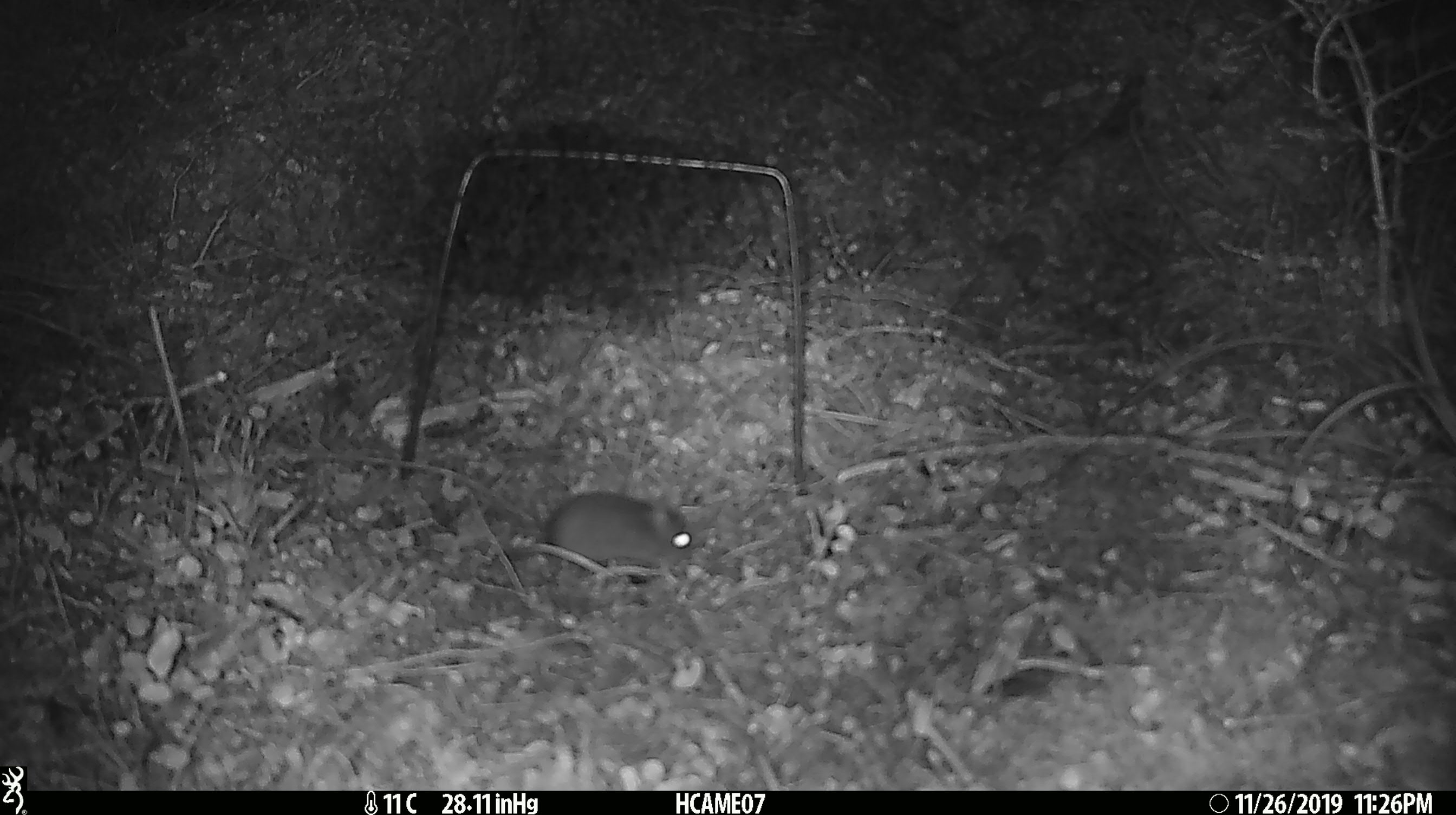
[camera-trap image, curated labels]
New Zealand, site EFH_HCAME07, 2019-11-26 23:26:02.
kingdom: Animalia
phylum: Chordata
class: Mammalia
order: Rodentia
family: Muridae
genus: Mus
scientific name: Mus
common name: mouse